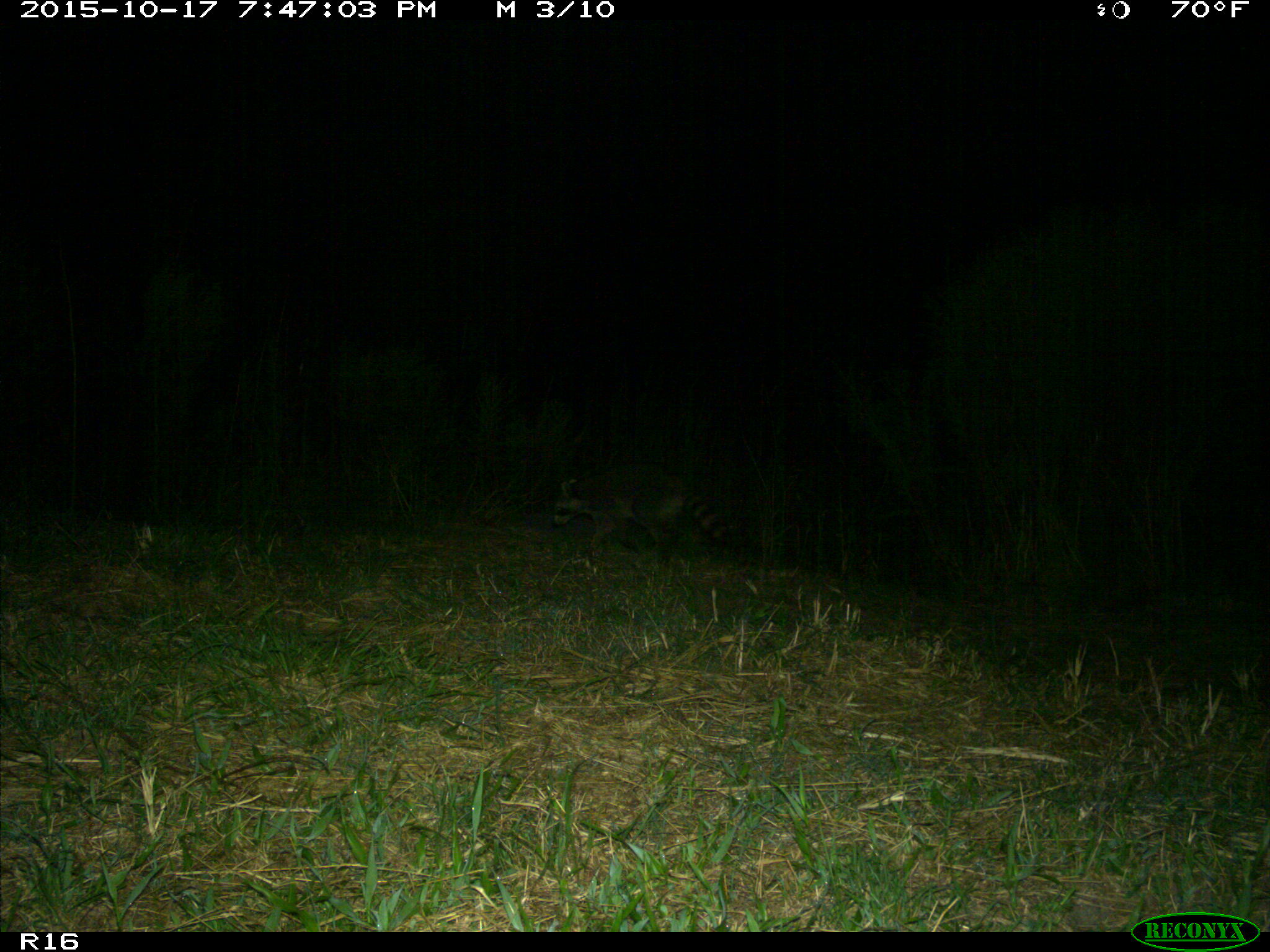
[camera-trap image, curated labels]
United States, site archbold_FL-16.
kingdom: Animalia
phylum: Chordata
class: Mammalia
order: Carnivora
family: Procyonidae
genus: Procyon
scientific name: Procyon lotor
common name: common raccoon